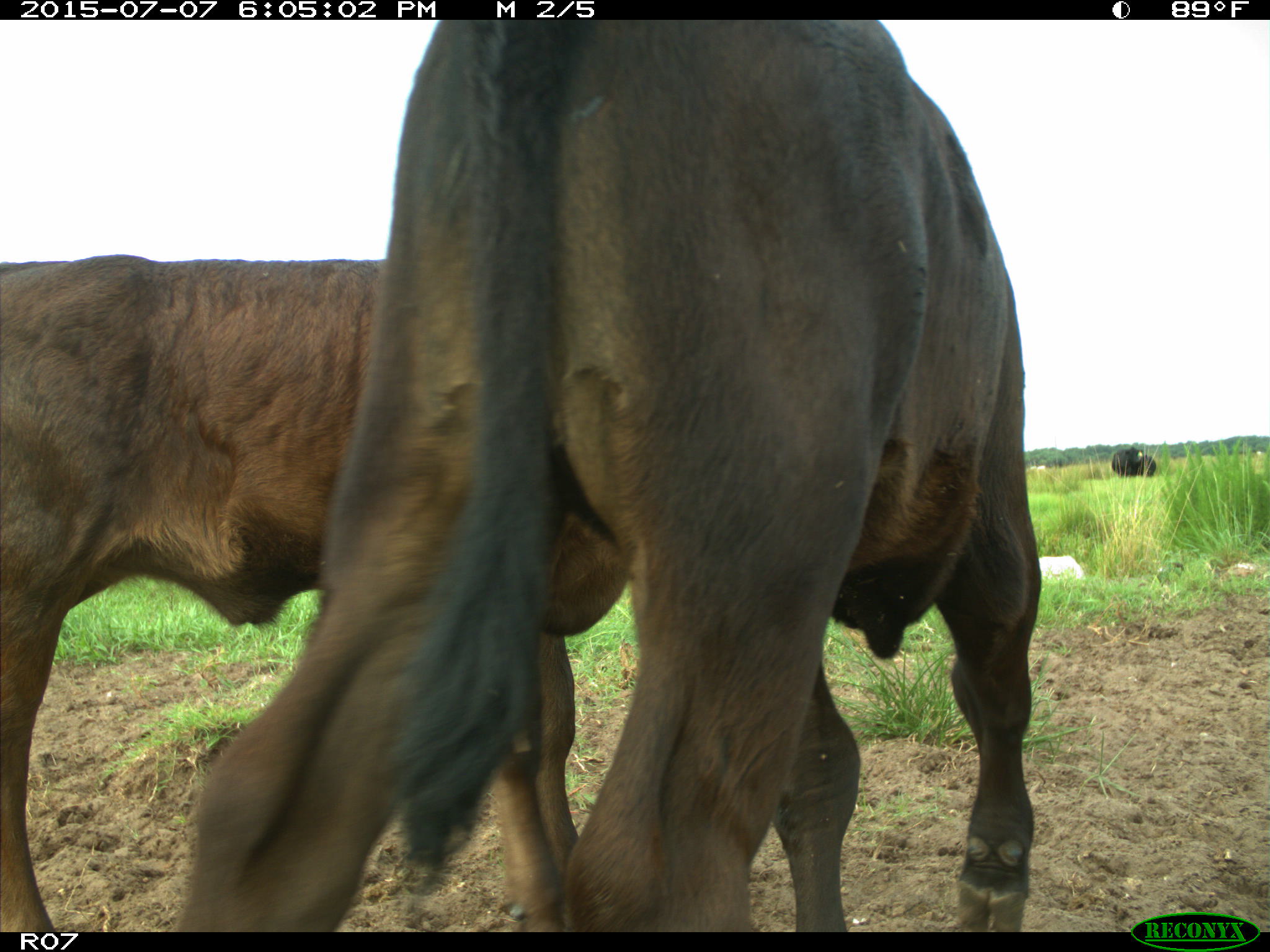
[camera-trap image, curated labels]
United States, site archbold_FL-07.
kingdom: Animalia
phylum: Chordata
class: Mammalia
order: Artiodactyla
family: Bovidae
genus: Bos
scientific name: Bos taurus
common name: domestic cow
Bos taurus (domestic cow).